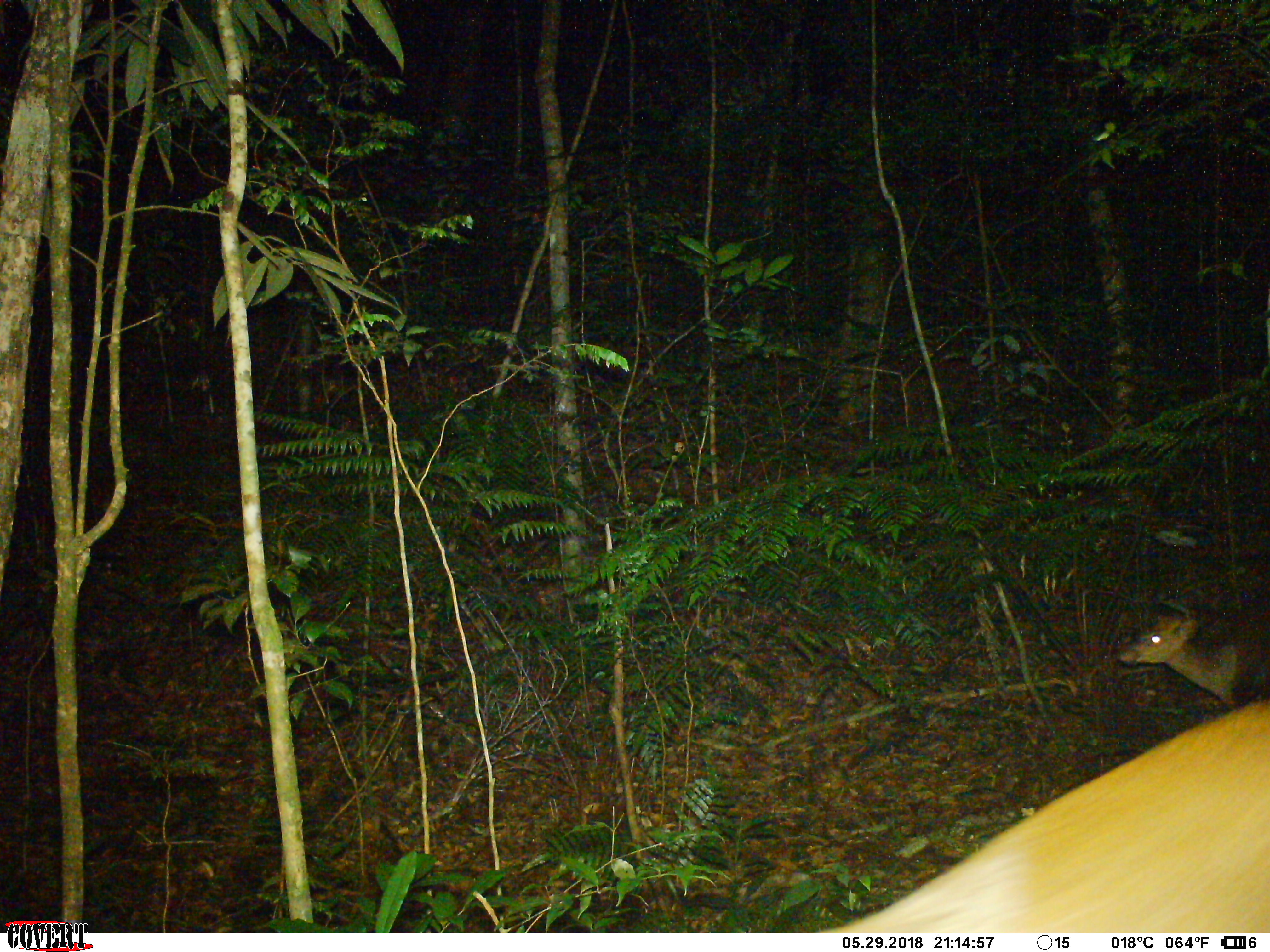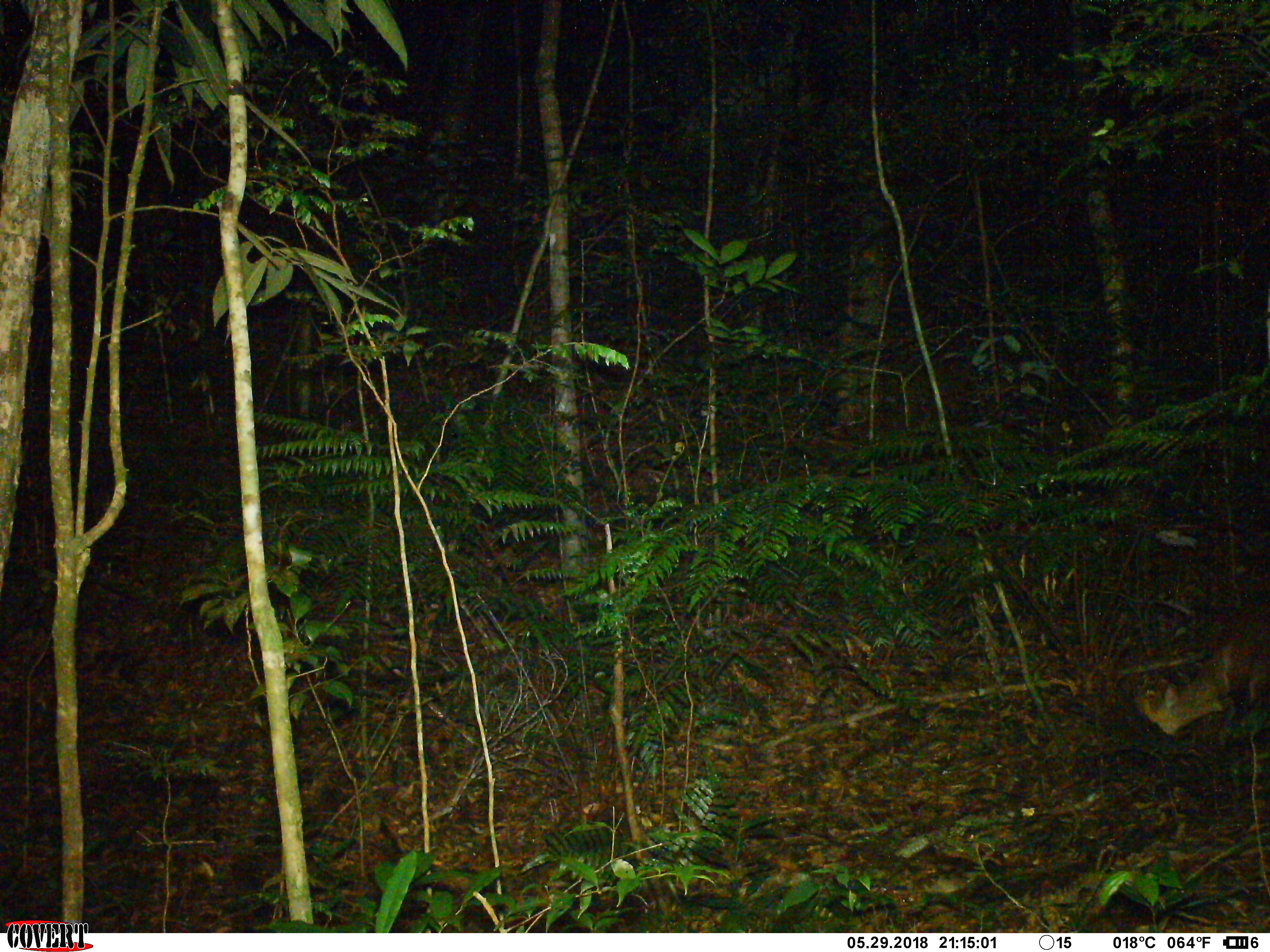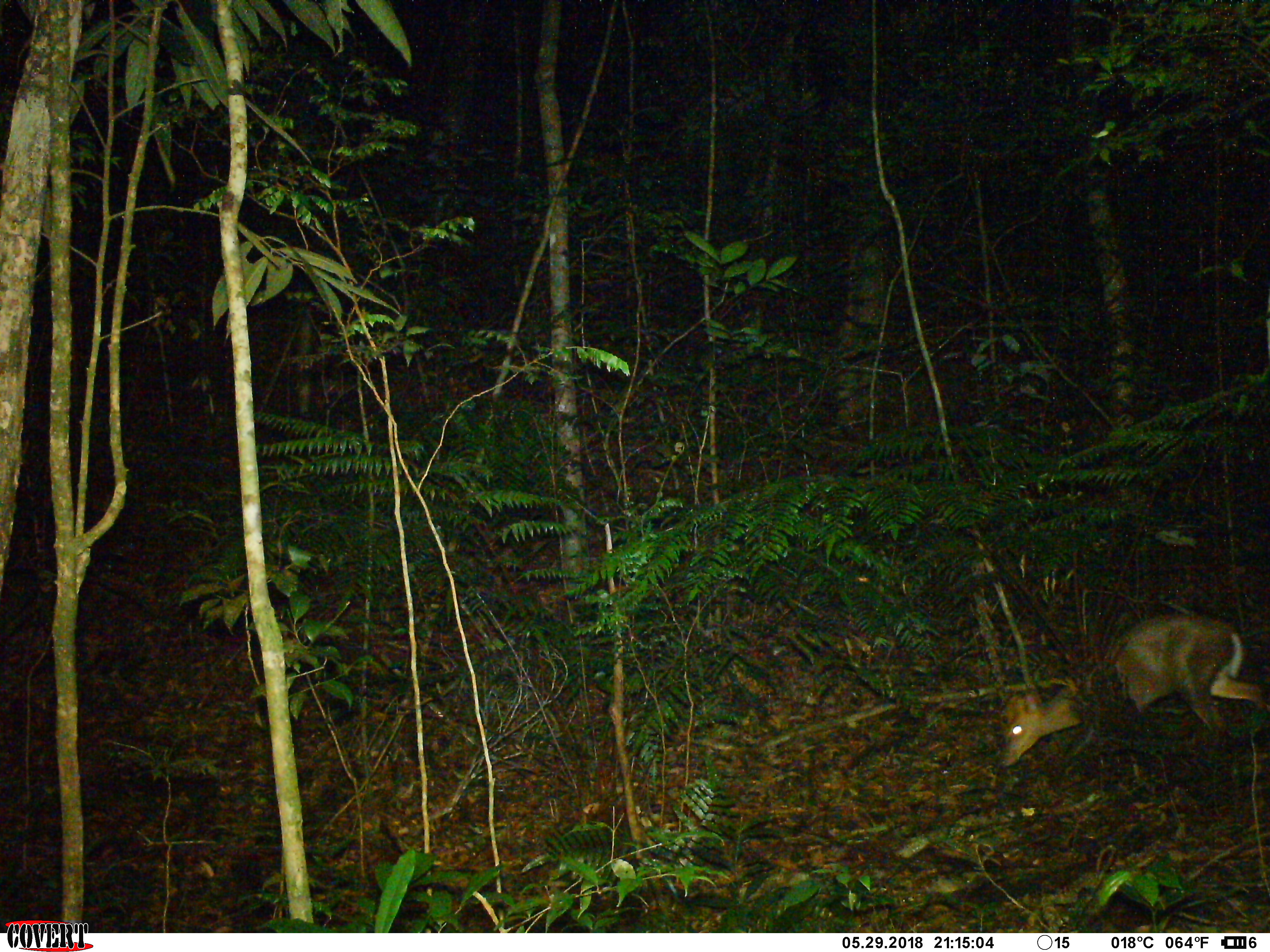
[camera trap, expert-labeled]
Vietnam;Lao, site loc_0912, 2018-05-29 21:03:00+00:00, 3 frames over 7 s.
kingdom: Animalia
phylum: Chordata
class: Mammalia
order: Artiodactyla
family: Cervidae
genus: Muntiacus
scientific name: Muntiacus rooseveltorum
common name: roosevelt's muntjac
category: roosevelts muntjac group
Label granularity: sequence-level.